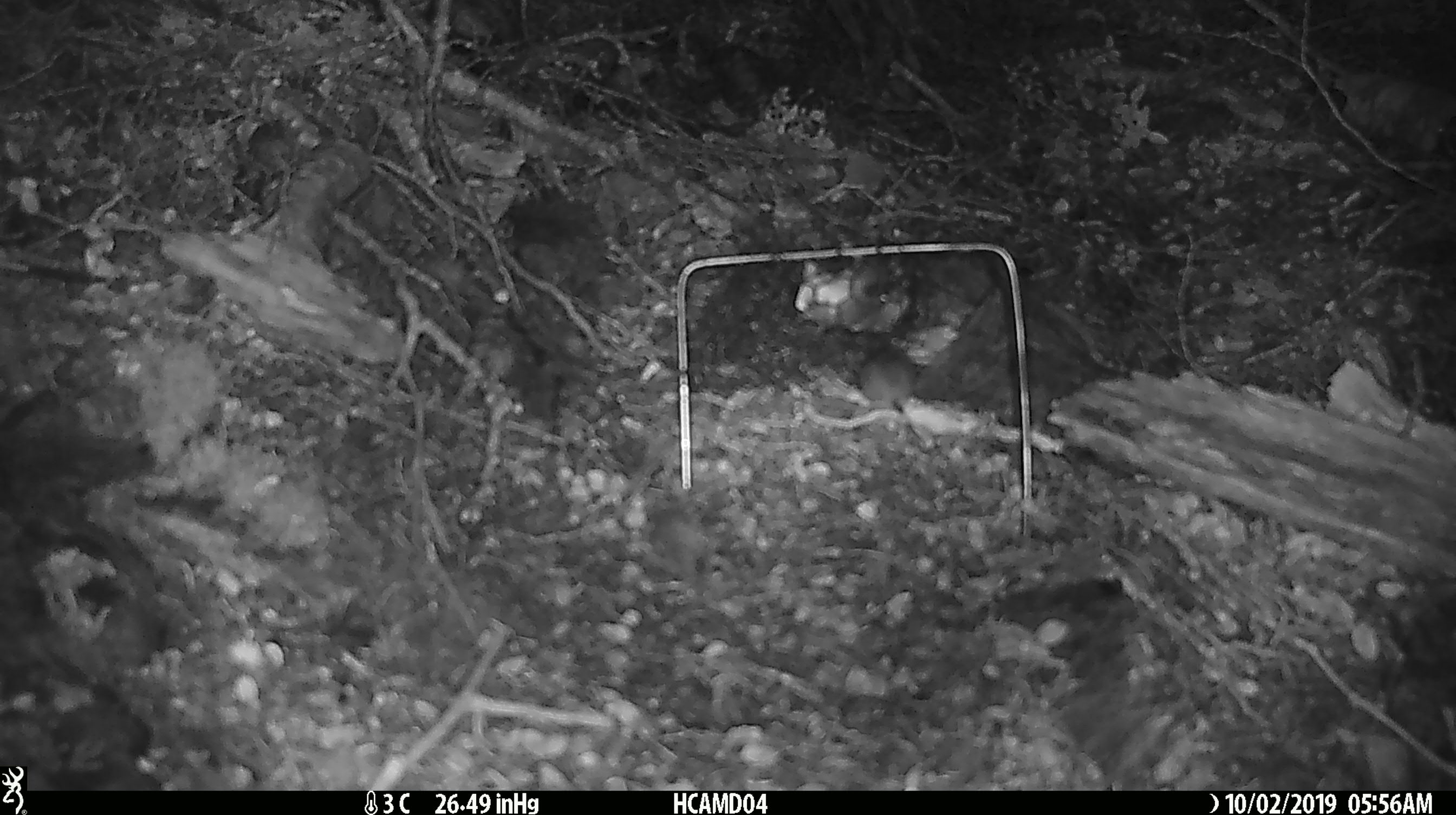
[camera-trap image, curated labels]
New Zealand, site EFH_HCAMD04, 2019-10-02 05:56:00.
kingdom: Animalia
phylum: Chordata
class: Mammalia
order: Rodentia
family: Muridae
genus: Mus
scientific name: Mus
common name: mouse